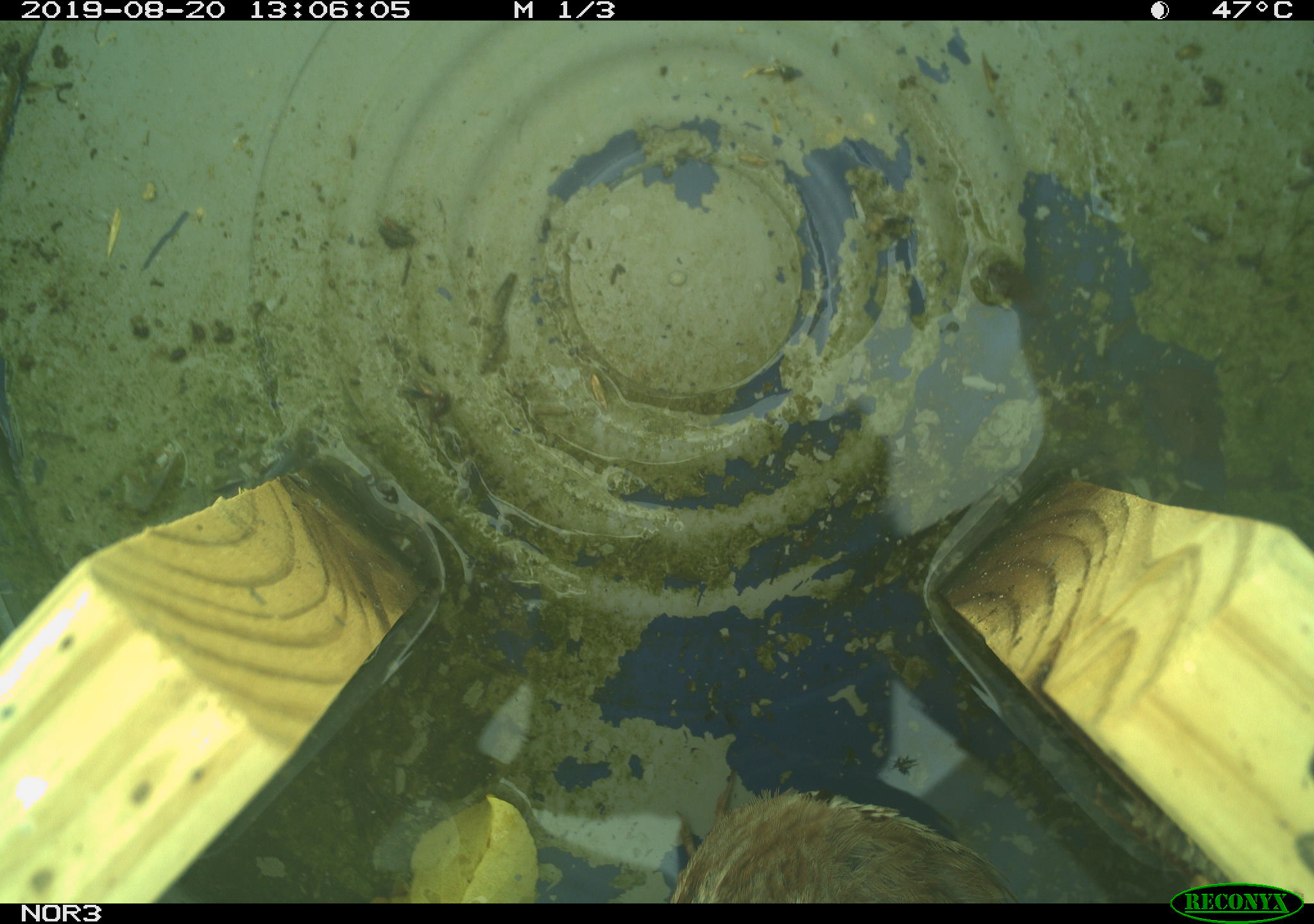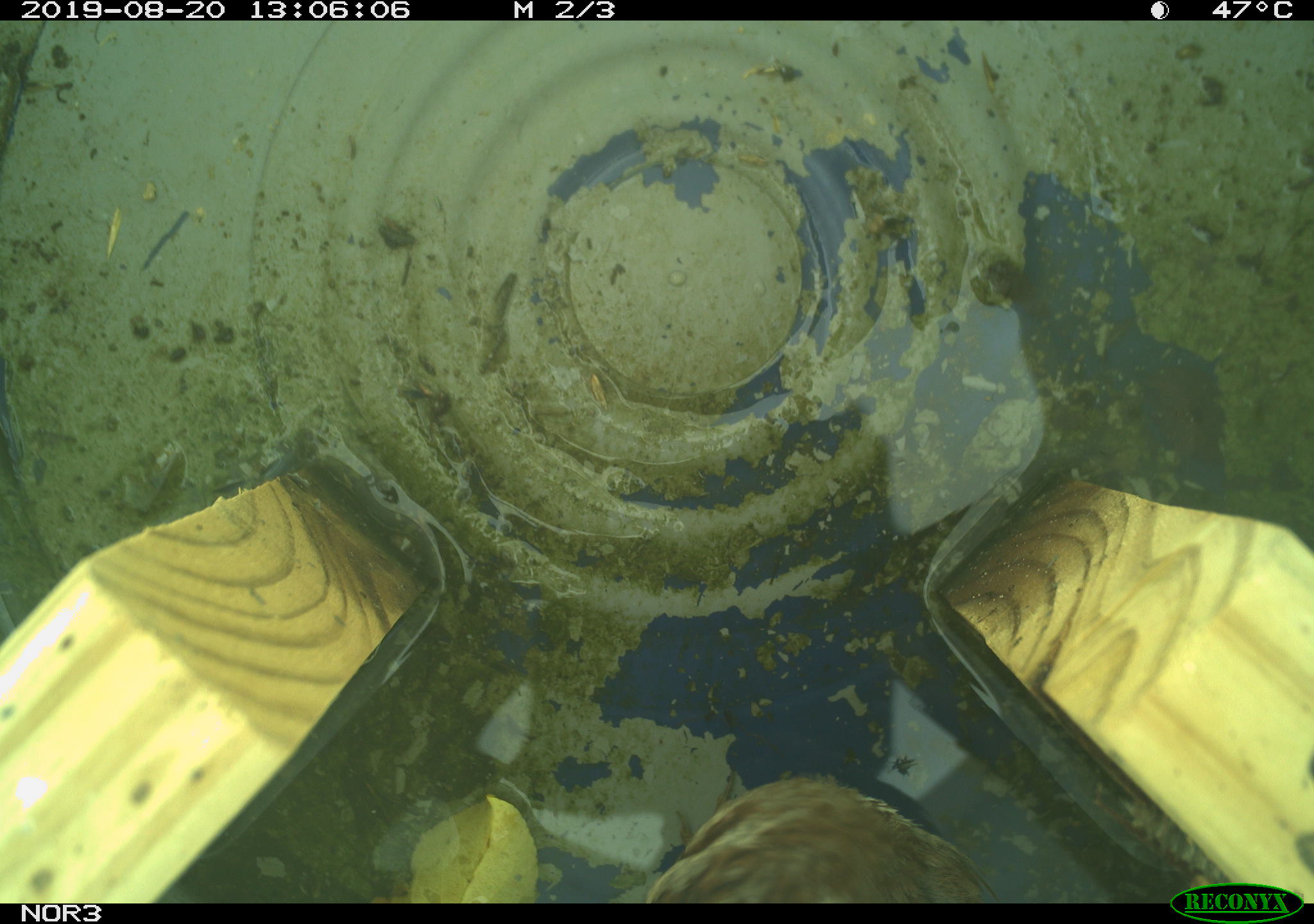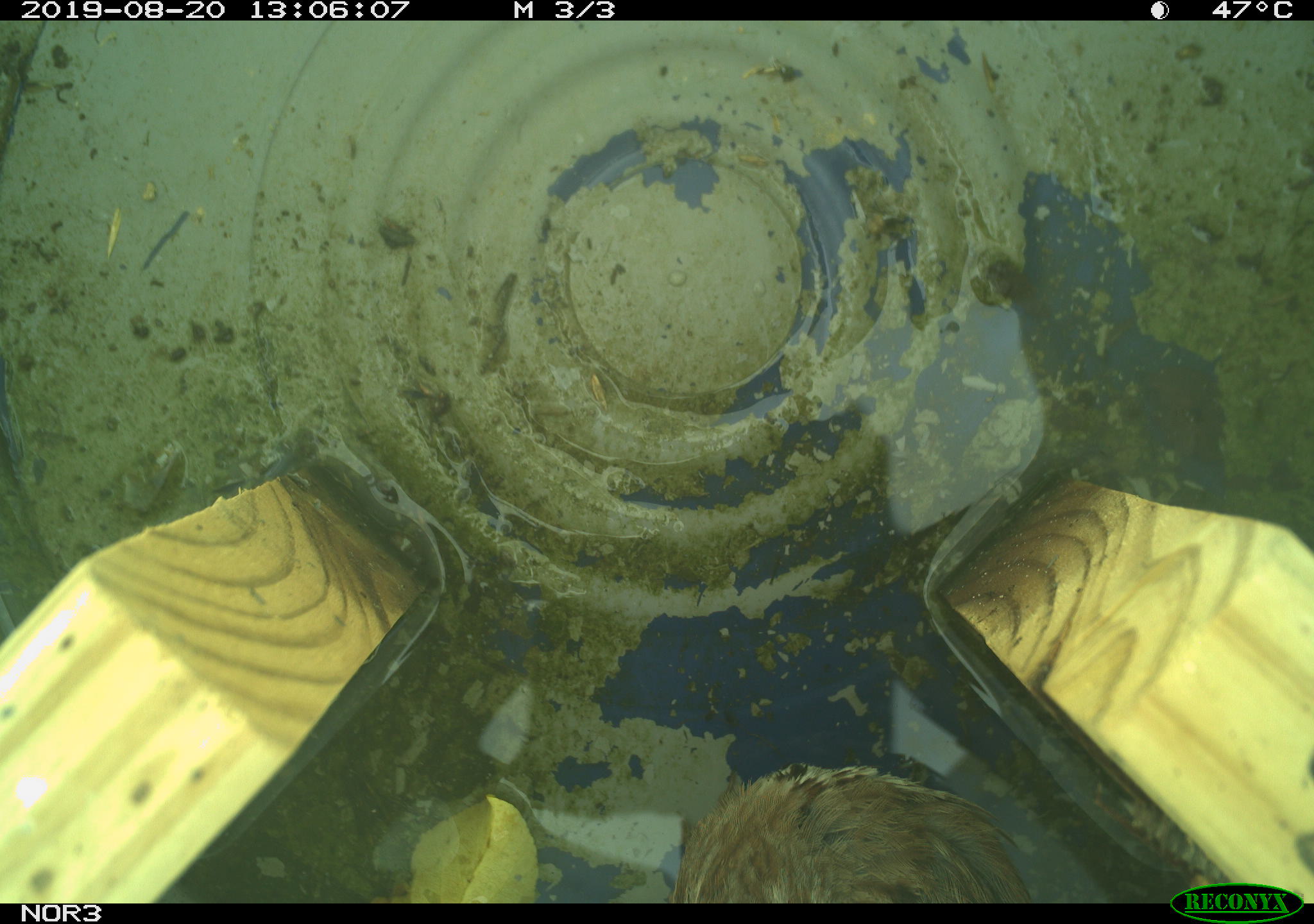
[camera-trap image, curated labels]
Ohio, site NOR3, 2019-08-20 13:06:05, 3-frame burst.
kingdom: Animalia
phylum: Chordata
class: Aves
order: Passeriformes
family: Passerellidae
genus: Melospiza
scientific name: Melospiza melodia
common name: song sparrow